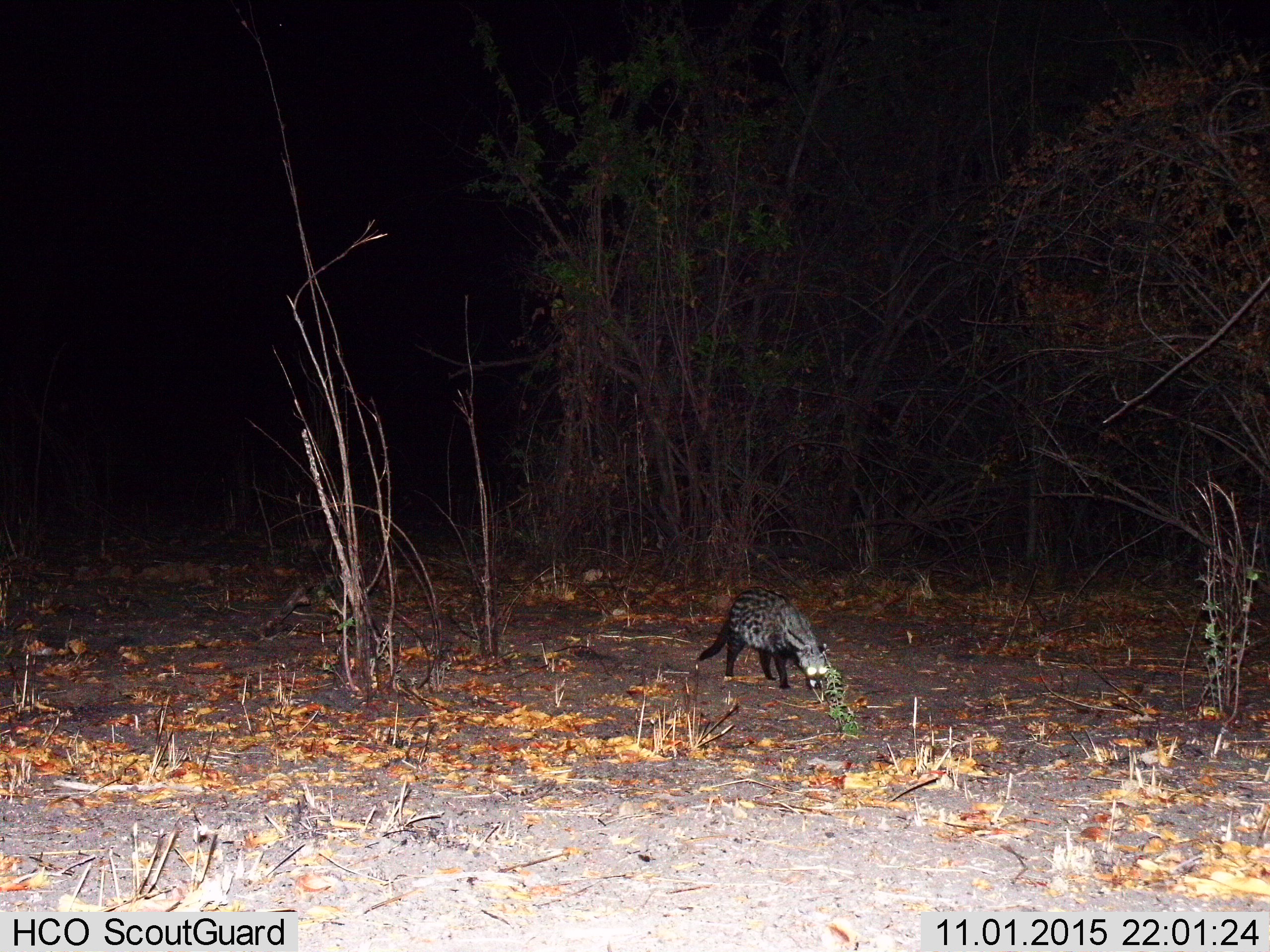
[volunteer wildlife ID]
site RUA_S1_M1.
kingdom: Animalia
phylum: Chordata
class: Mammalia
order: Carnivora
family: Viverridae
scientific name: Viverridae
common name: civet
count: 1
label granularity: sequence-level